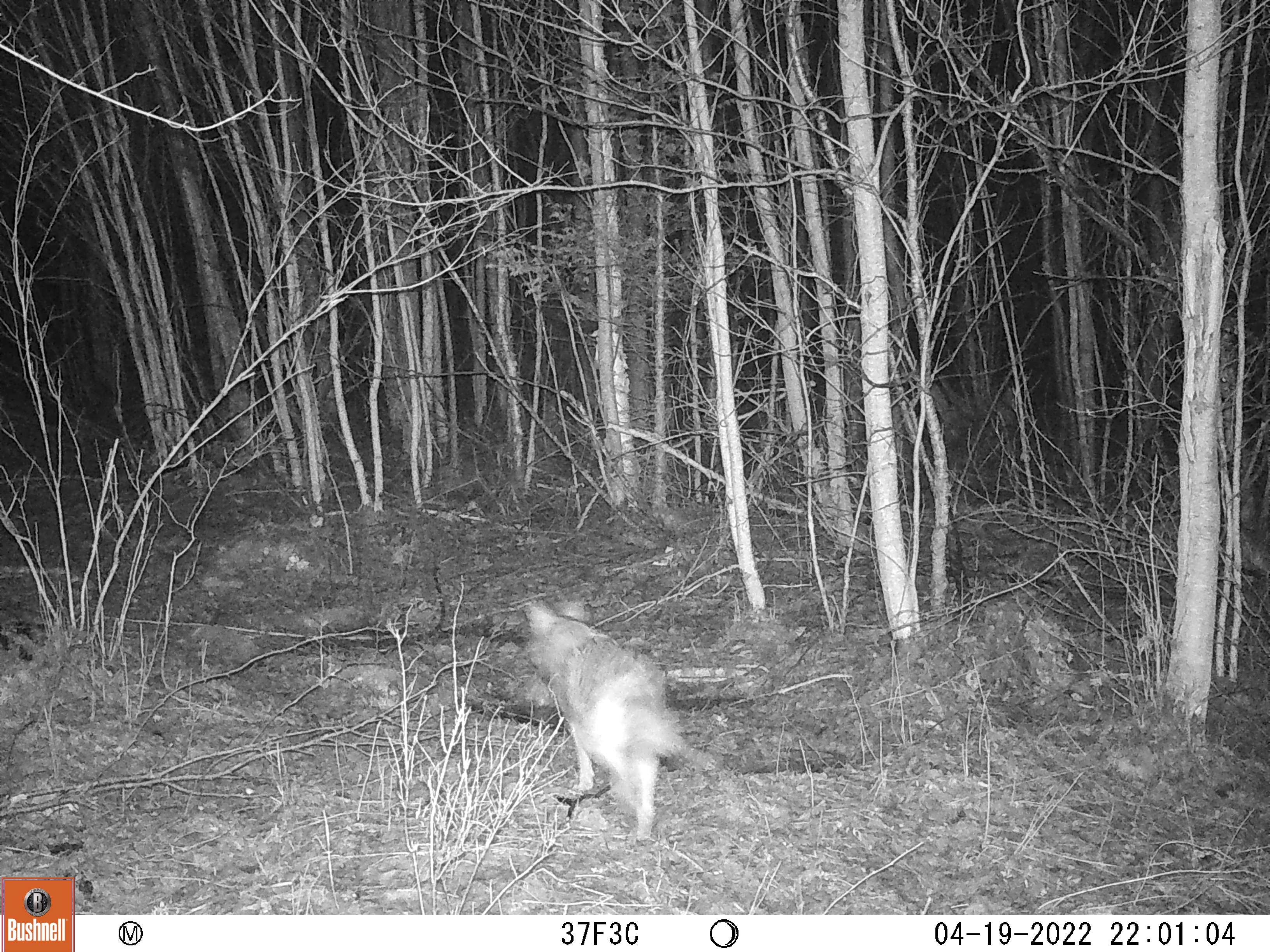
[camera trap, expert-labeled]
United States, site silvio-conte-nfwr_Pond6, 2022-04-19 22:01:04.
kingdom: Animalia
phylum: Chordata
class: Mammalia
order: Carnivora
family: Canidae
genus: Canis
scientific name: Canis latrans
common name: coyote